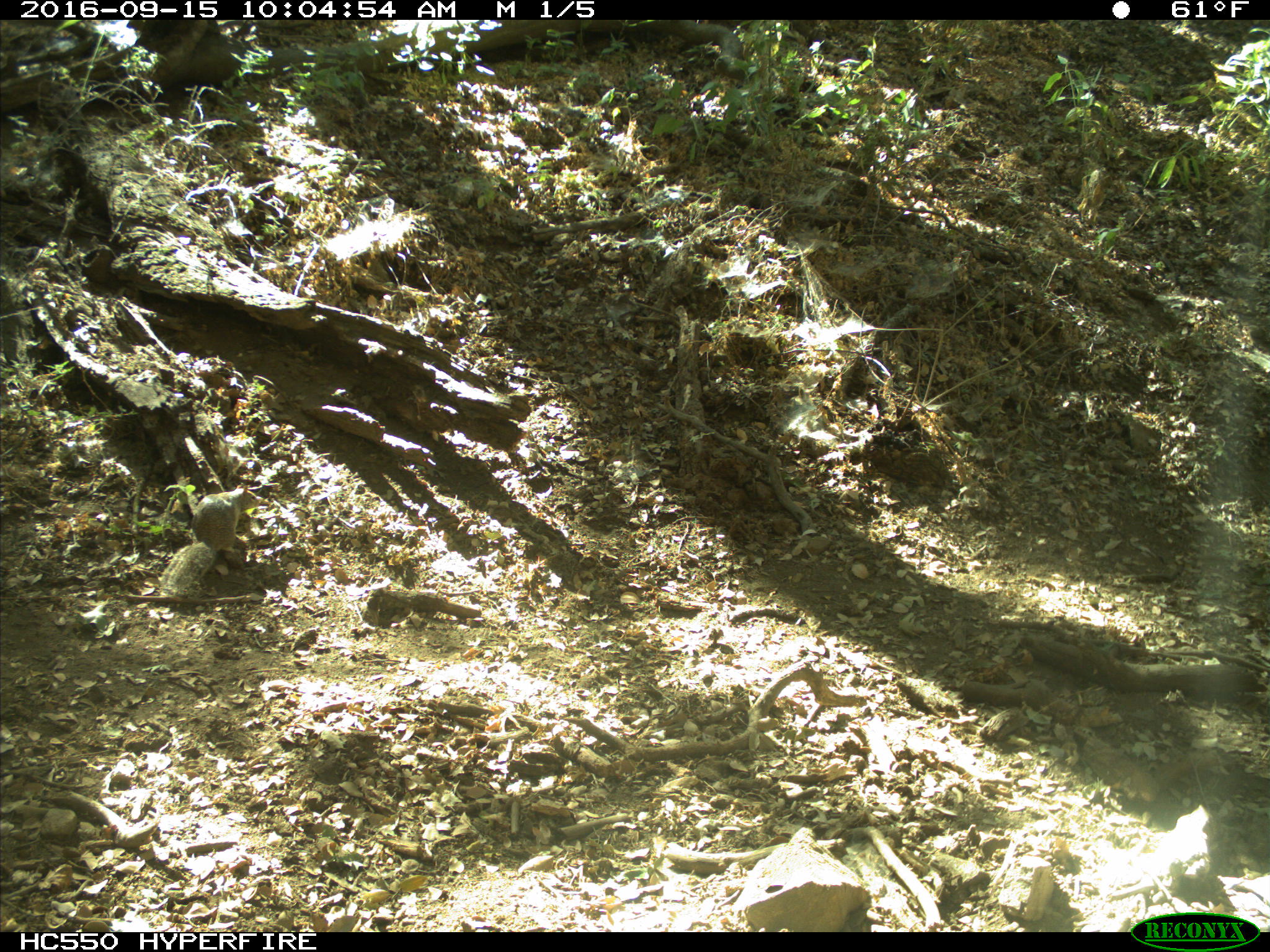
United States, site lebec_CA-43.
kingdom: Animalia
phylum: Chordata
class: Mammalia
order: Rodentia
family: Sciuridae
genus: Otospermophilus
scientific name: Otospermophilus beecheyi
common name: california ground squirrel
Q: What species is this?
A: Otospermophilus beecheyi (california ground squirrel).